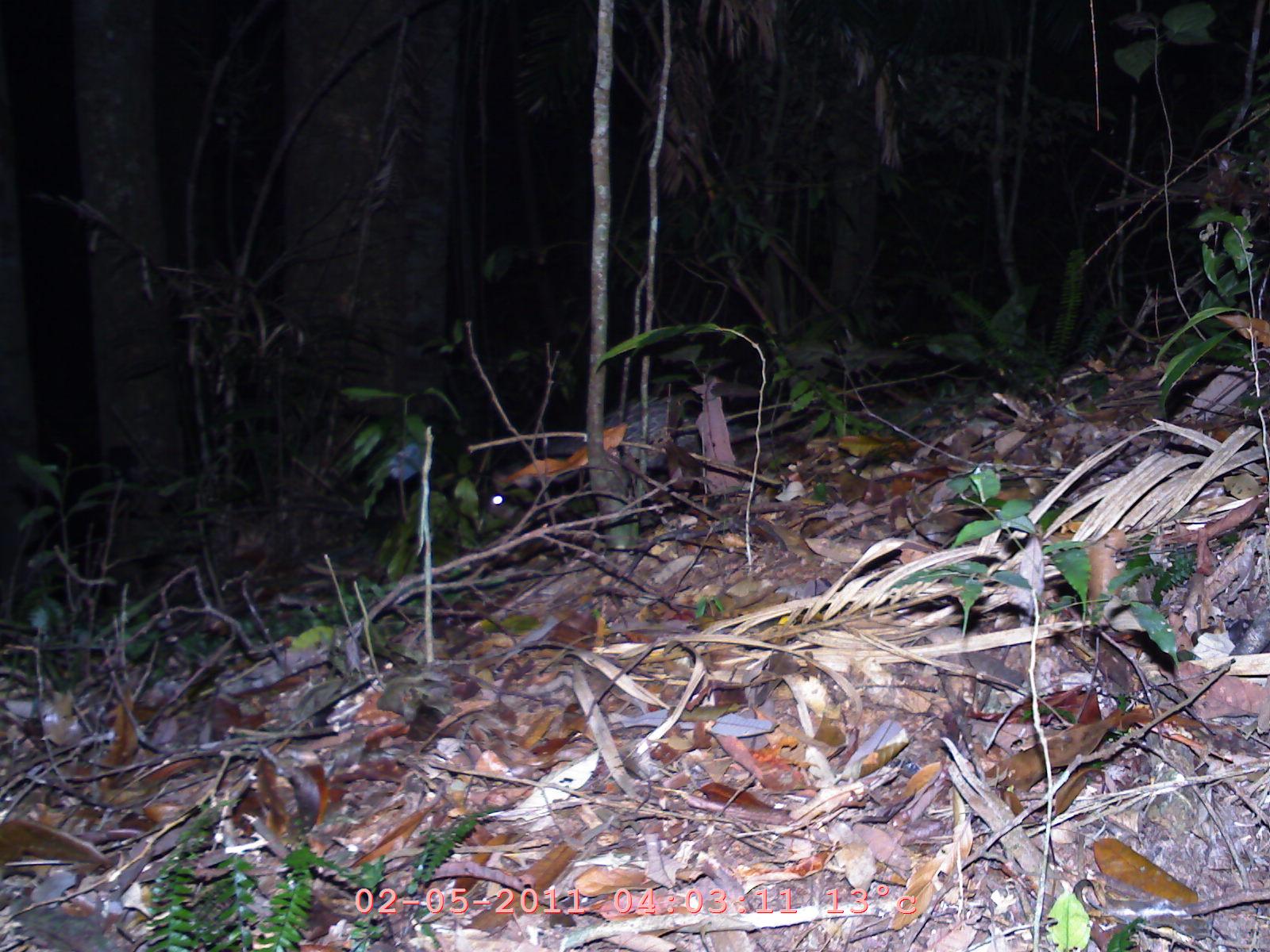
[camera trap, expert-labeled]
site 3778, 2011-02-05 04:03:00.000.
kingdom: Animalia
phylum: Chordata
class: Mammalia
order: Carnivora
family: Viverridae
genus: Viverra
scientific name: Viverra zibetha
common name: large indian civet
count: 1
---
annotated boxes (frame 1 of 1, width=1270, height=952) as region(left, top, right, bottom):
viverra zibetha: region(484, 384, 742, 535)